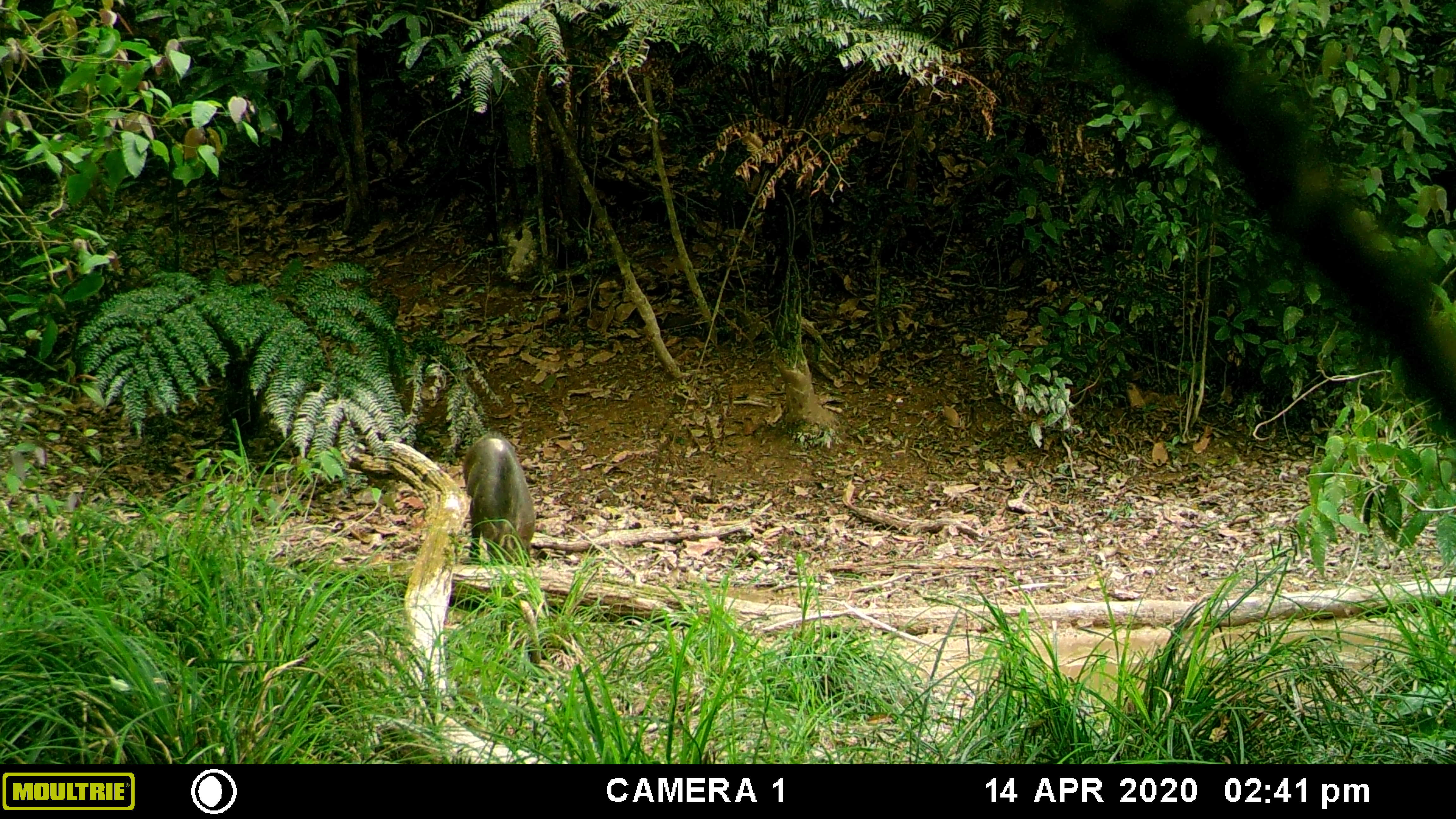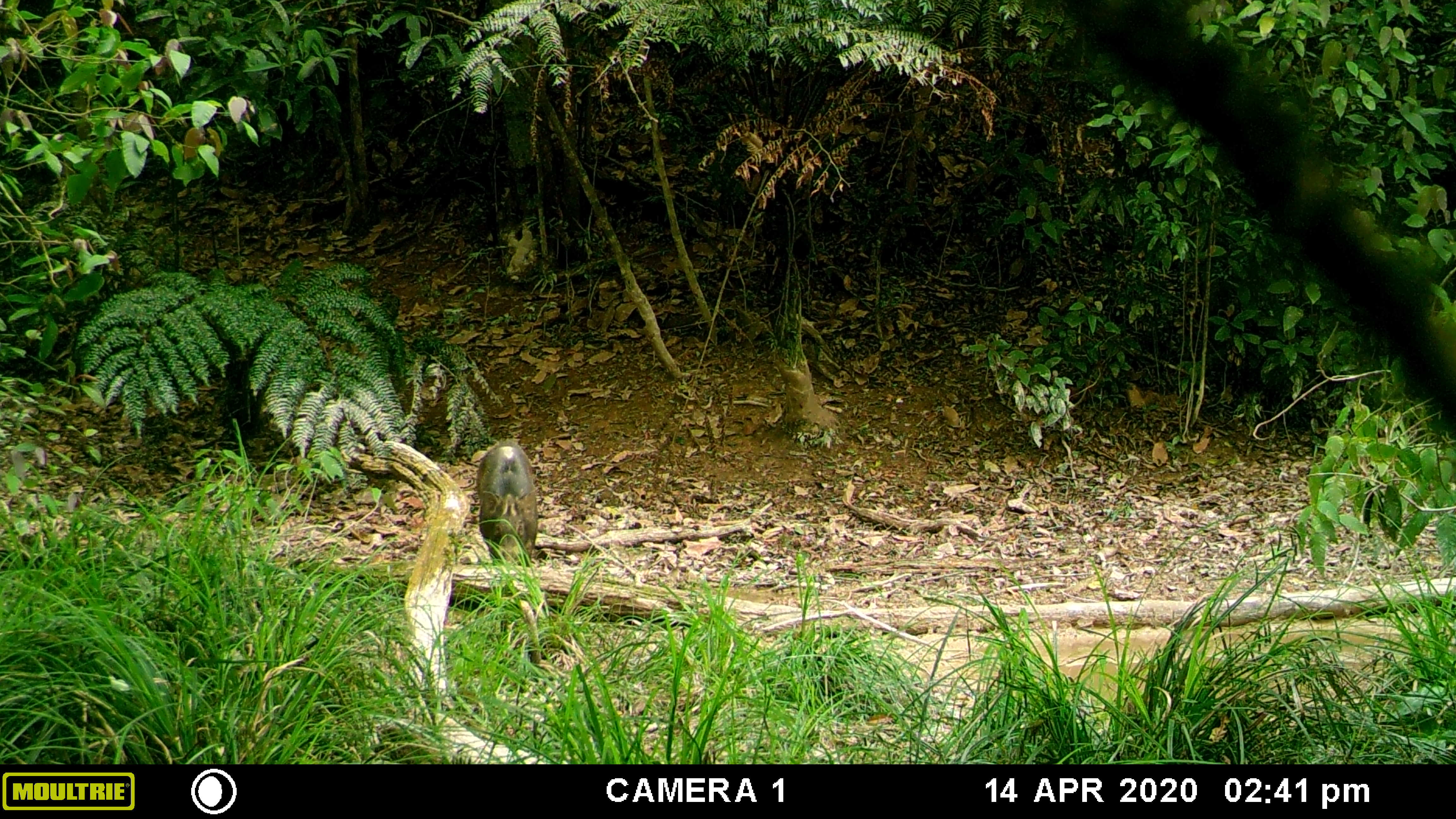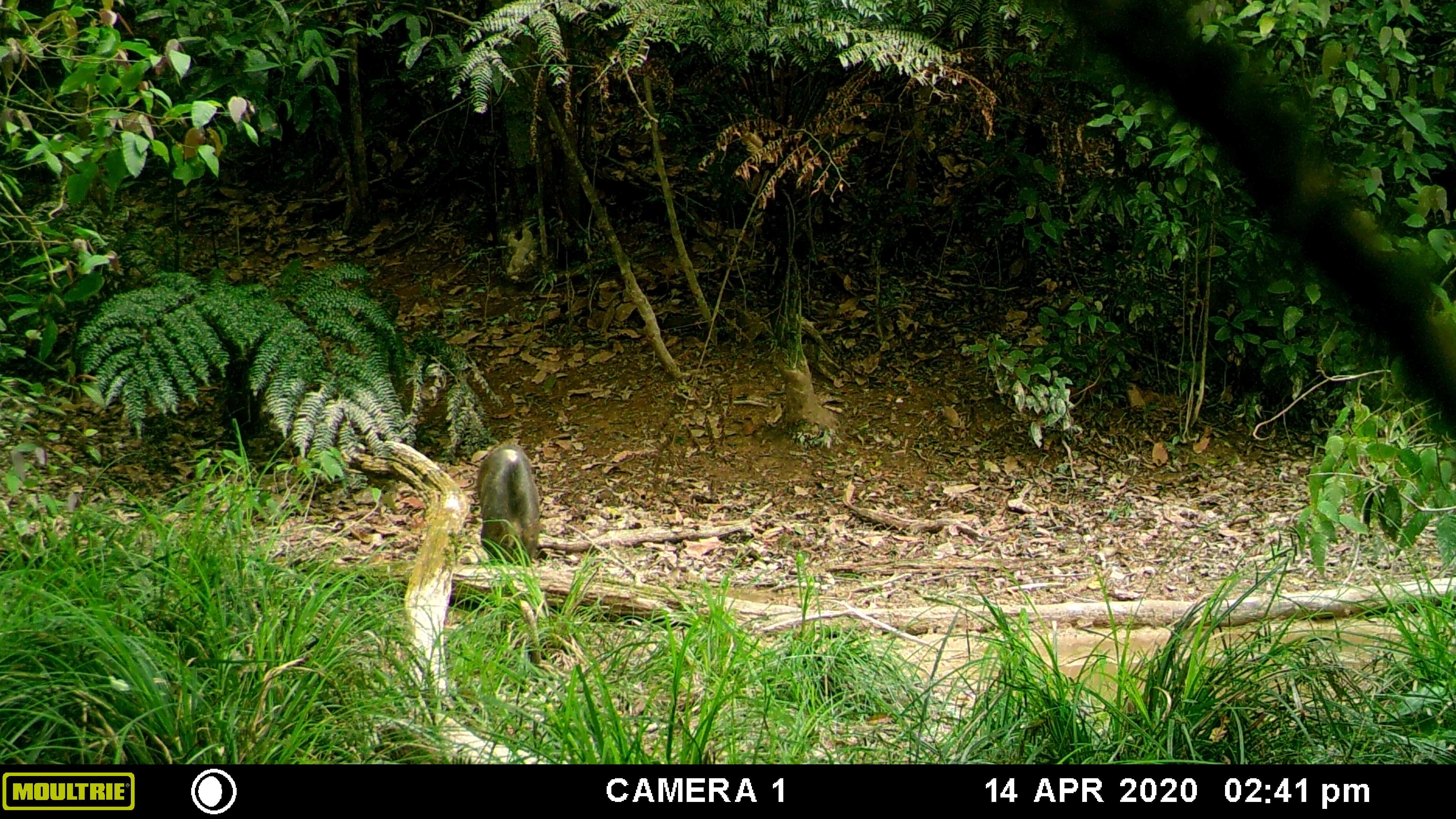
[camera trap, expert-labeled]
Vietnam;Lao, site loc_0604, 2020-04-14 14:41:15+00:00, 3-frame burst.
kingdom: Animalia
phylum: Chordata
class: Mammalia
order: Artiodactyla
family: Suidae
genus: Sus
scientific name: Sus scrofa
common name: eurasian wild pig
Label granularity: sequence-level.